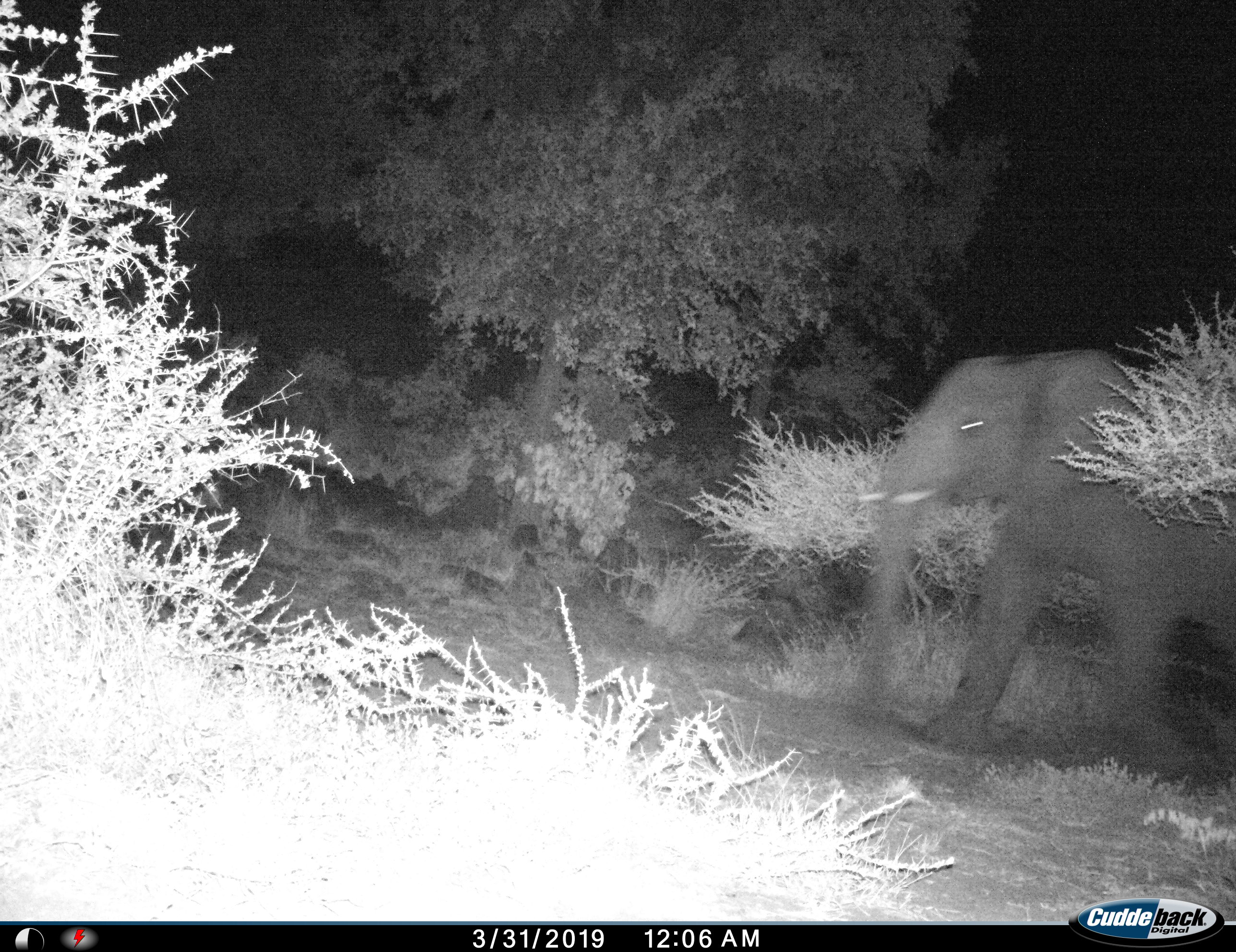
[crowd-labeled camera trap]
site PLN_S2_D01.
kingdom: Animalia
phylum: Chordata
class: Mammalia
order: Proboscidea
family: Elephantidae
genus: Loxodonta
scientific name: Loxodonta africana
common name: african bush elephant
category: elephant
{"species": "elephant (african bush elephant) (Loxodonta africana)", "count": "1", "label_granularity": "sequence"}